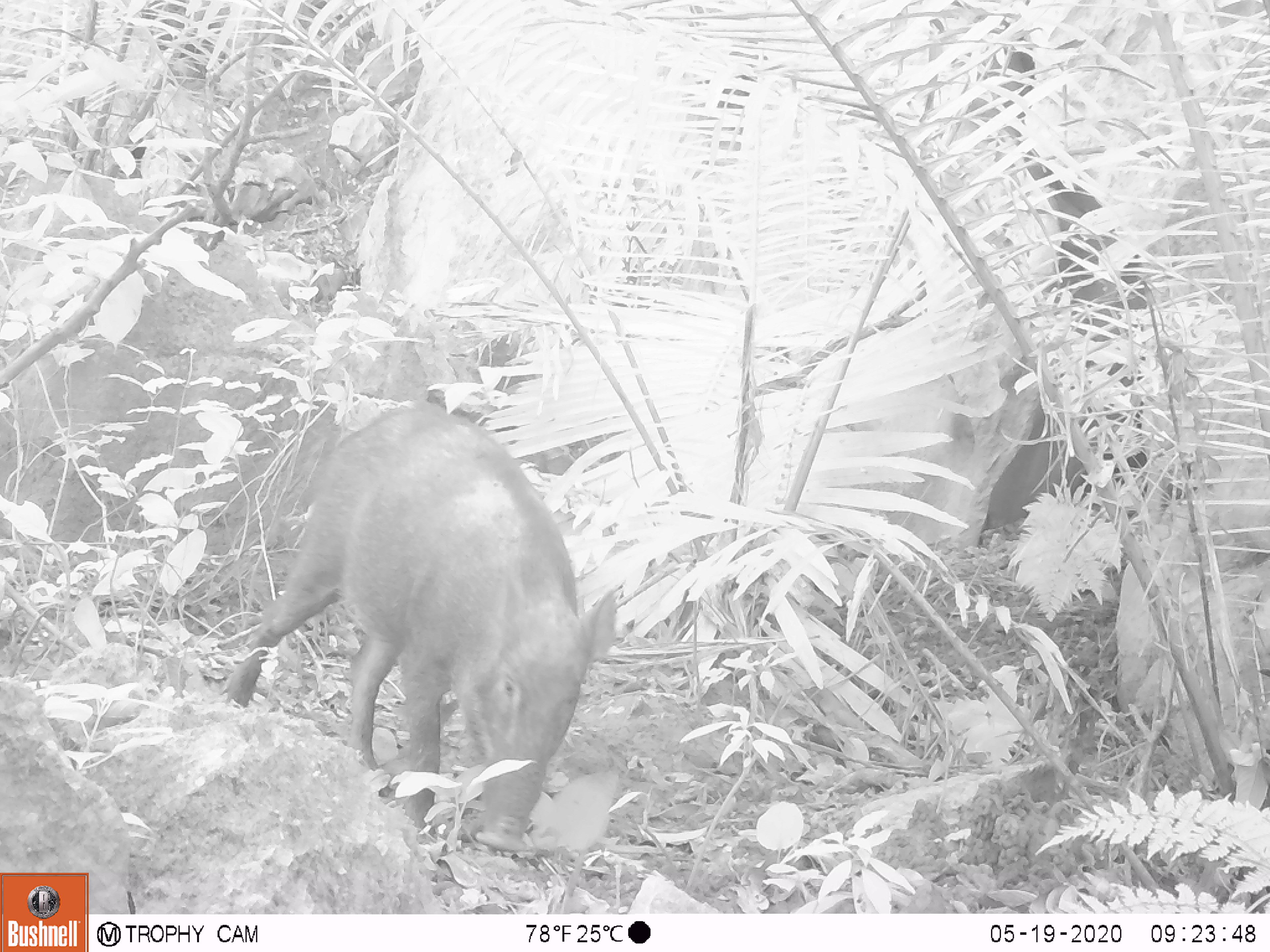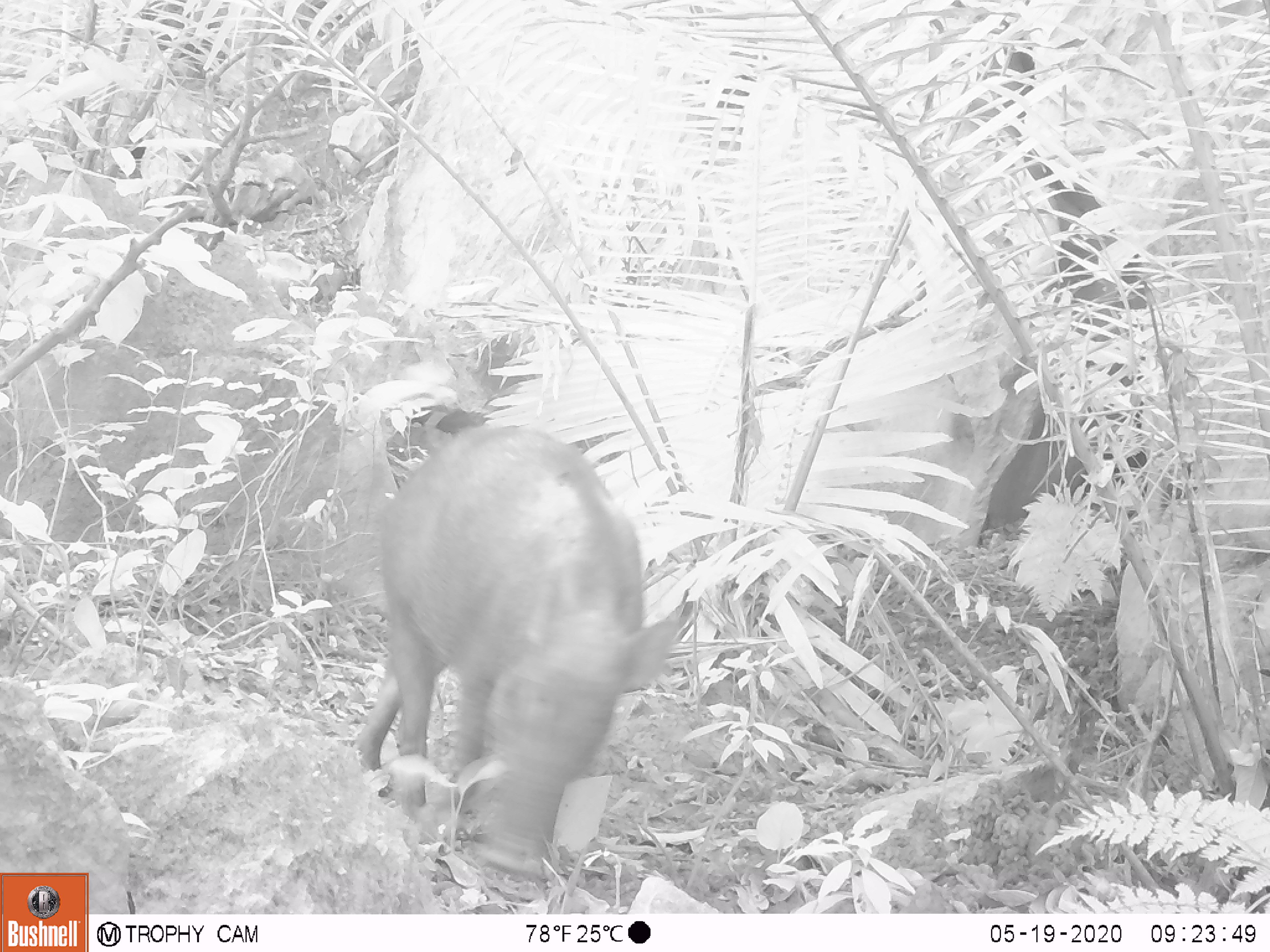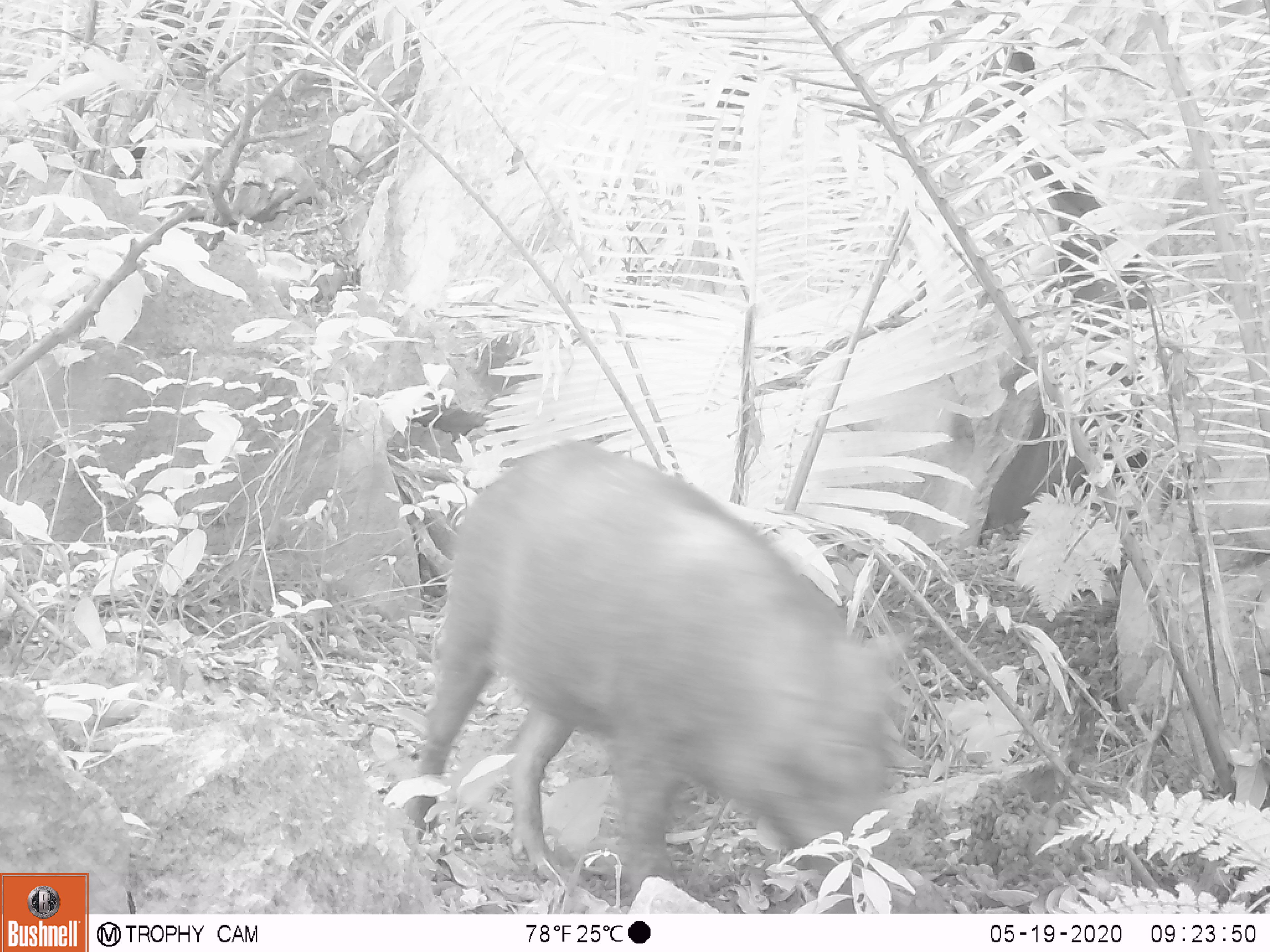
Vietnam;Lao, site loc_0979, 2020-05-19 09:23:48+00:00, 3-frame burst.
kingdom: Animalia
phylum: Chordata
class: Mammalia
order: Artiodactyla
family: Suidae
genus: Sus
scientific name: Sus scrofa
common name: eurasian wild pig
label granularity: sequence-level